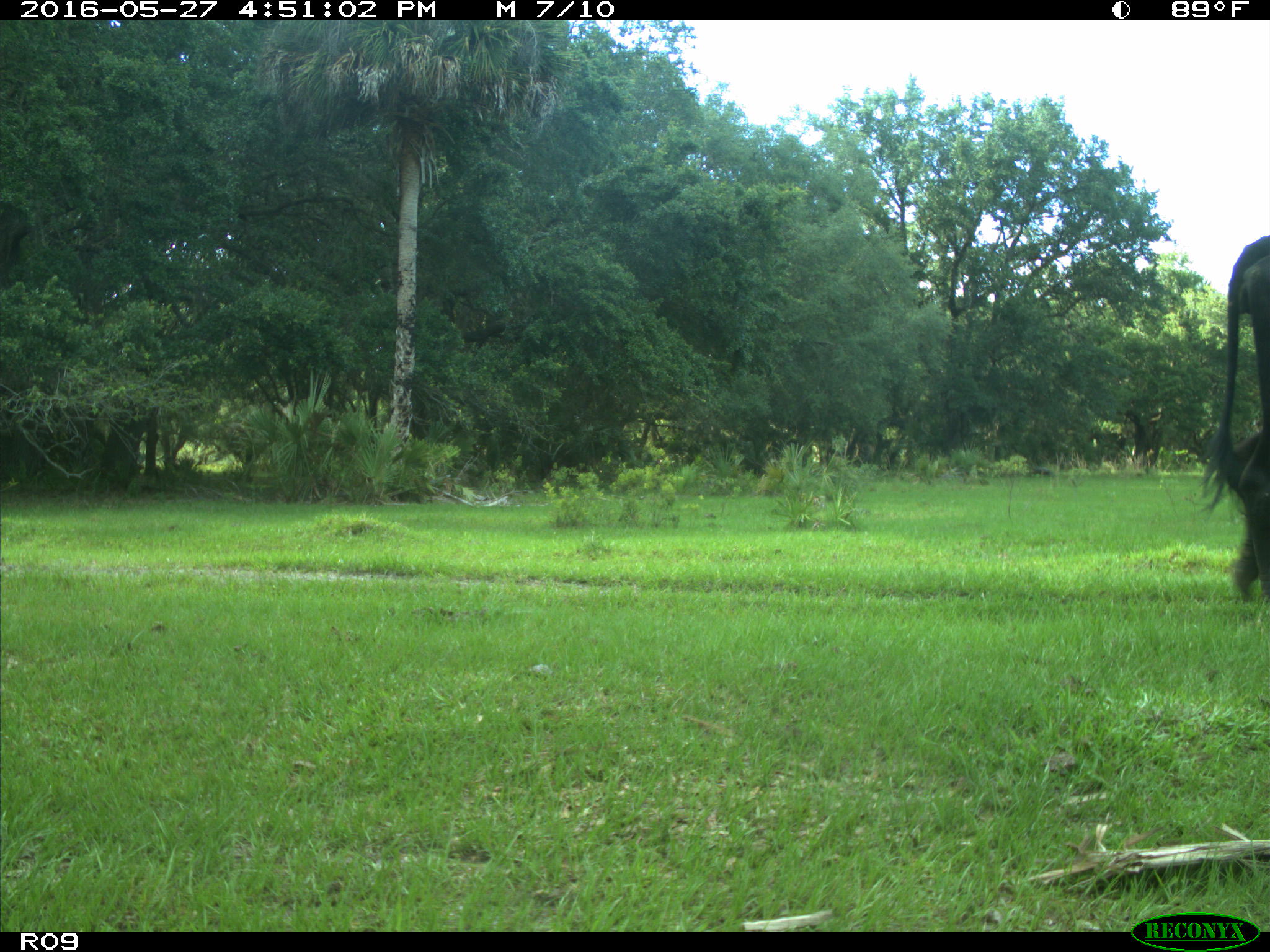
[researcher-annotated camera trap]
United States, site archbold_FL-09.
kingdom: Animalia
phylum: Chordata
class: Mammalia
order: Artiodactyla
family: Bovidae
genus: Bos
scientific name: Bos taurus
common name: domestic cow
Bos taurus (domestic cow).